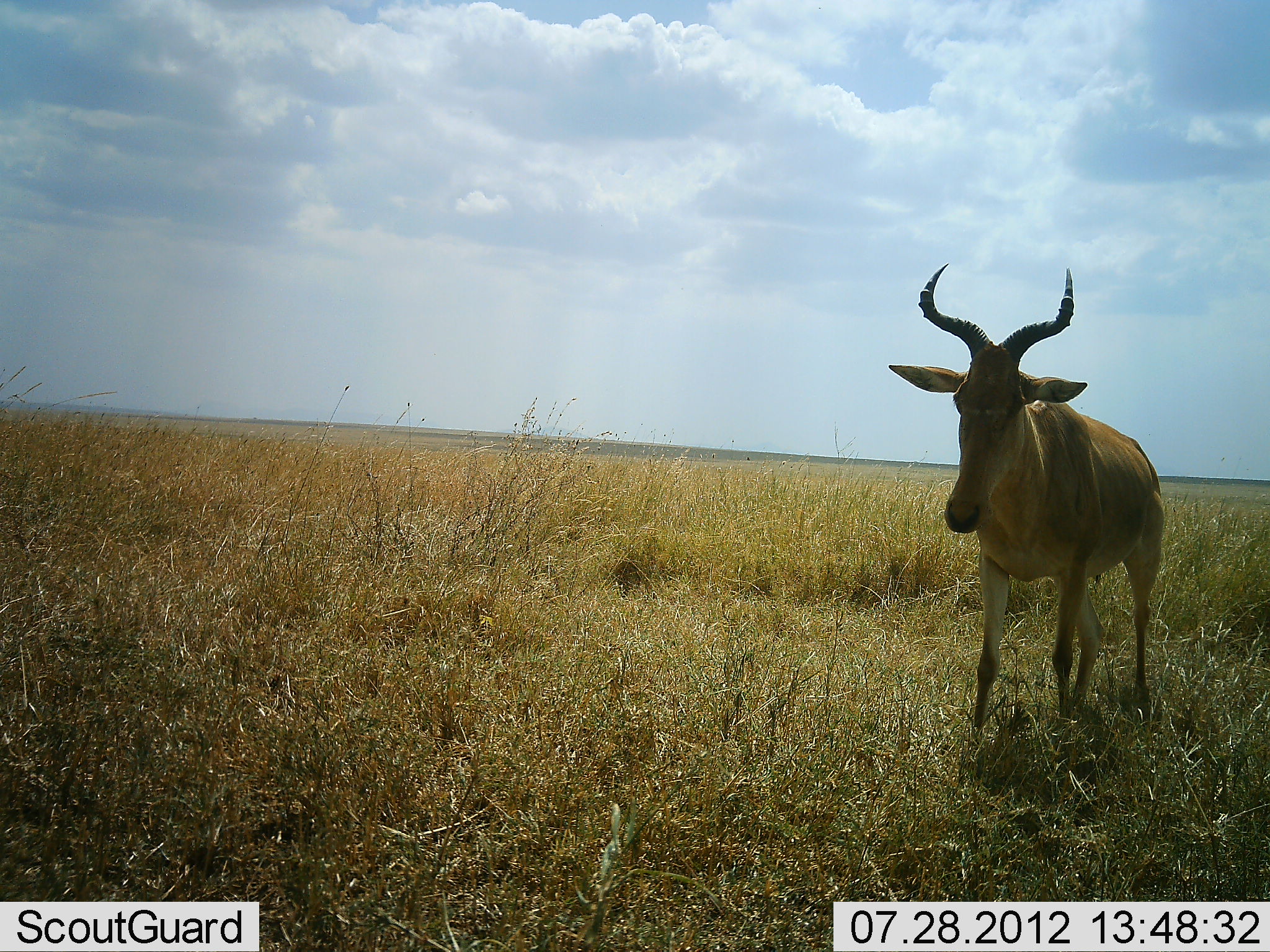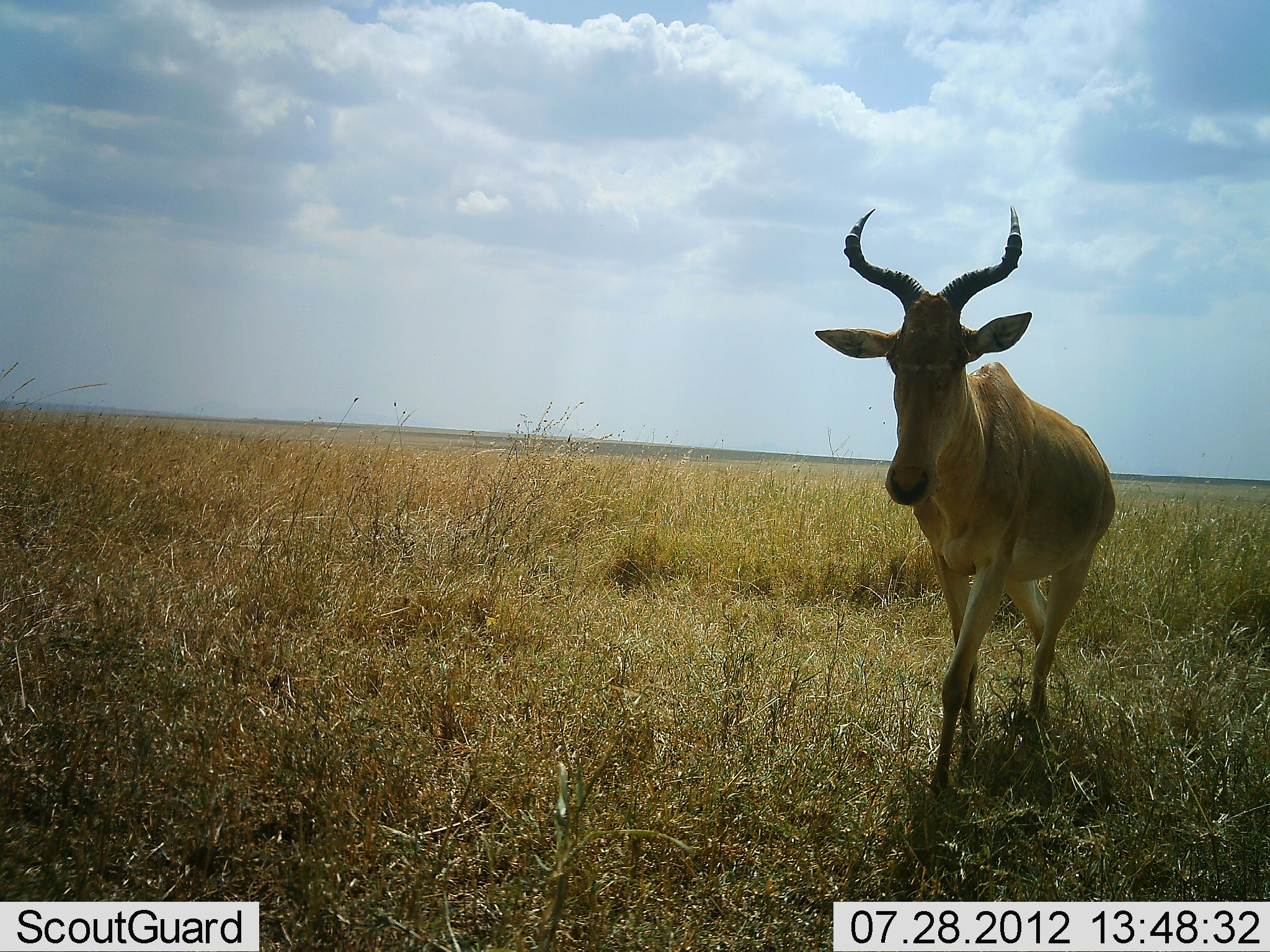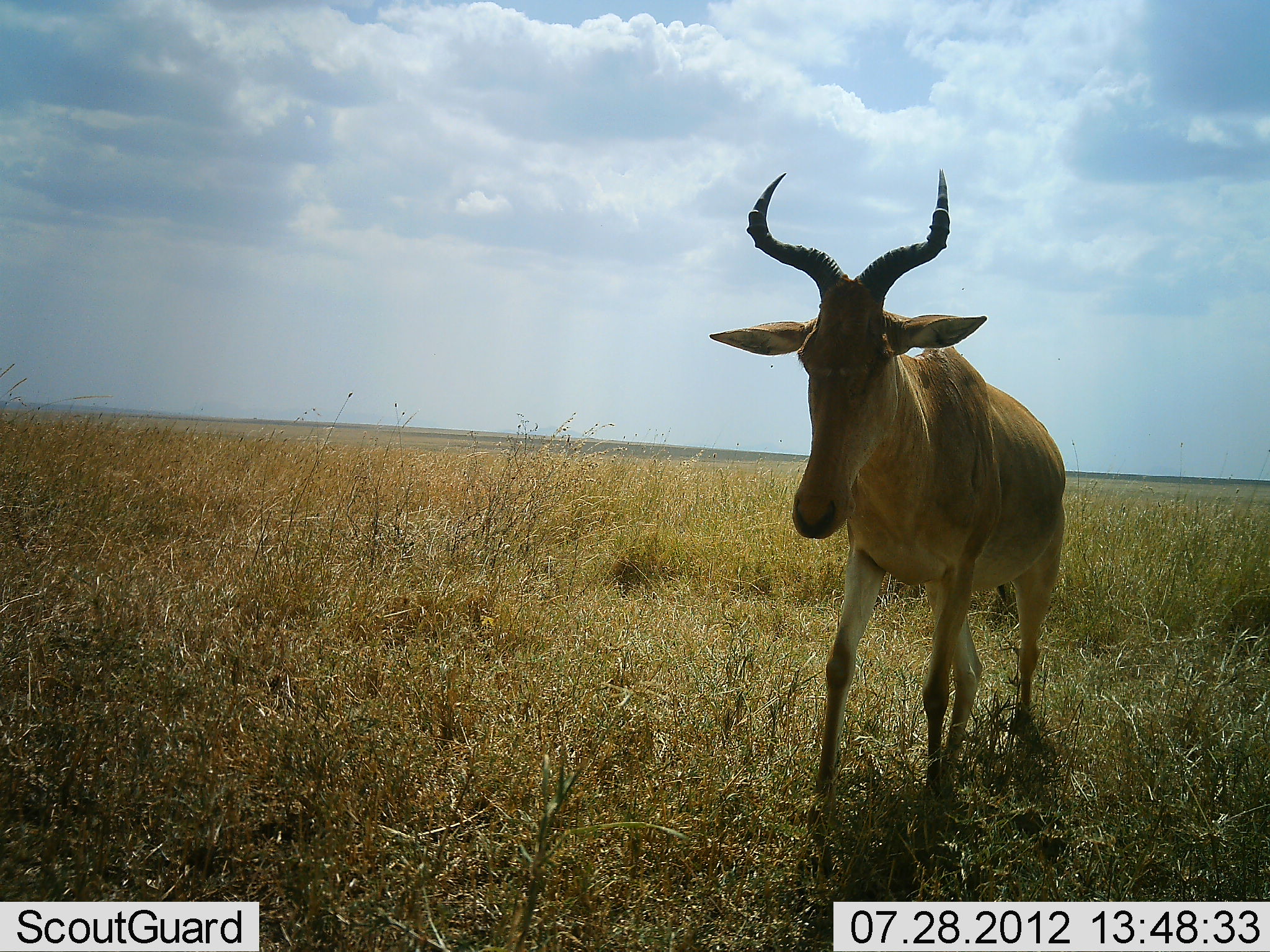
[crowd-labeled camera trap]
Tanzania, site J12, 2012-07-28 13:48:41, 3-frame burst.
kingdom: Animalia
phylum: Chordata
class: Mammalia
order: Artiodactyla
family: Bovidae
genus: Alcelaphus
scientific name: Alcelaphus buselaphus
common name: hartebeest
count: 1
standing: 30%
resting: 0%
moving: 70%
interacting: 0%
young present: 0%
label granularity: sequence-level